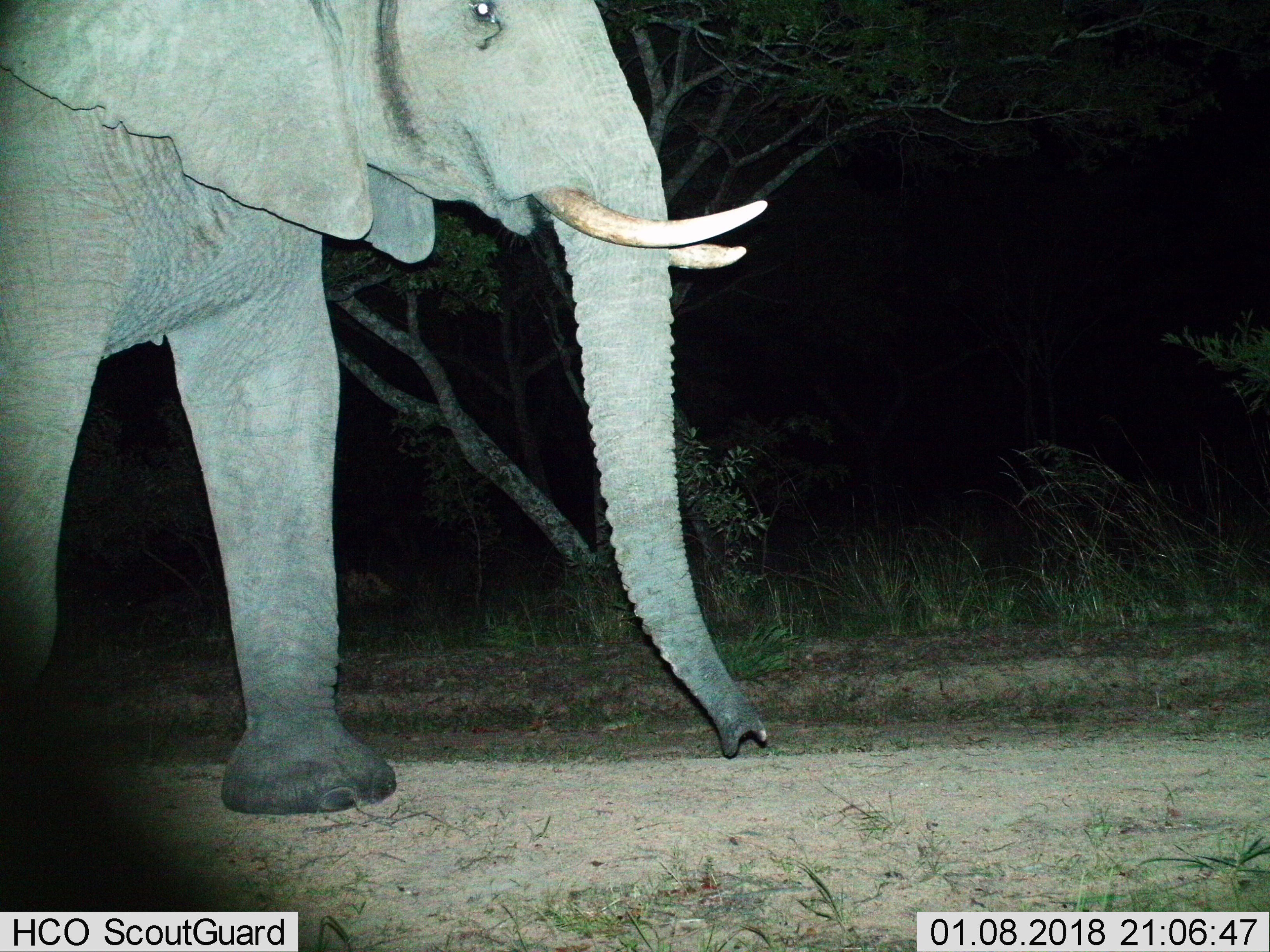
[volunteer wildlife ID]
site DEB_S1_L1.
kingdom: Animalia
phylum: Chordata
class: Mammalia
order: Proboscidea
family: Elephantidae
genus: Loxodonta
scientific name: Loxodonta africana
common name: african bush elephant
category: elephant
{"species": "elephant (african bush elephant) (Loxodonta africana)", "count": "1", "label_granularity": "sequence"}